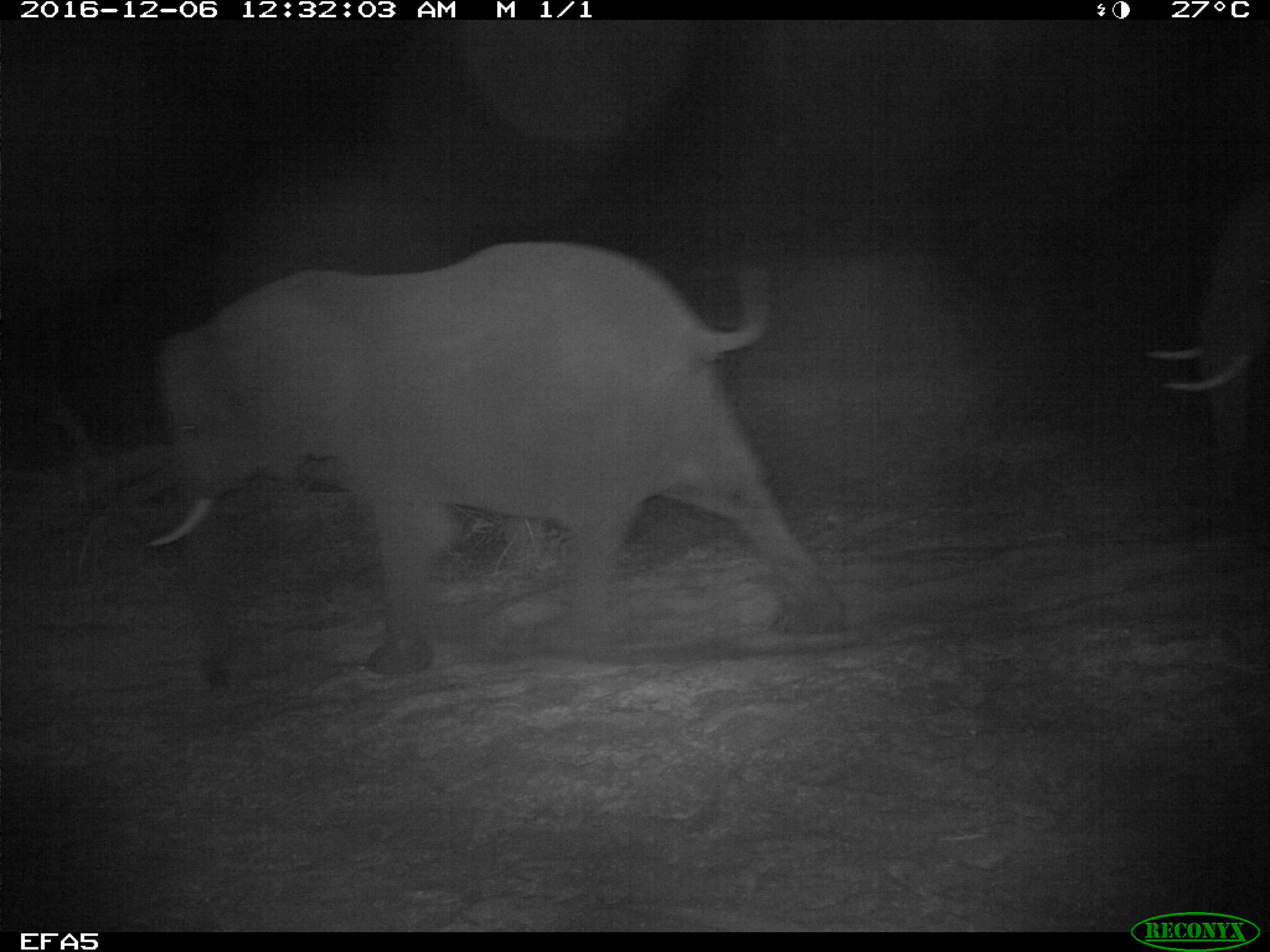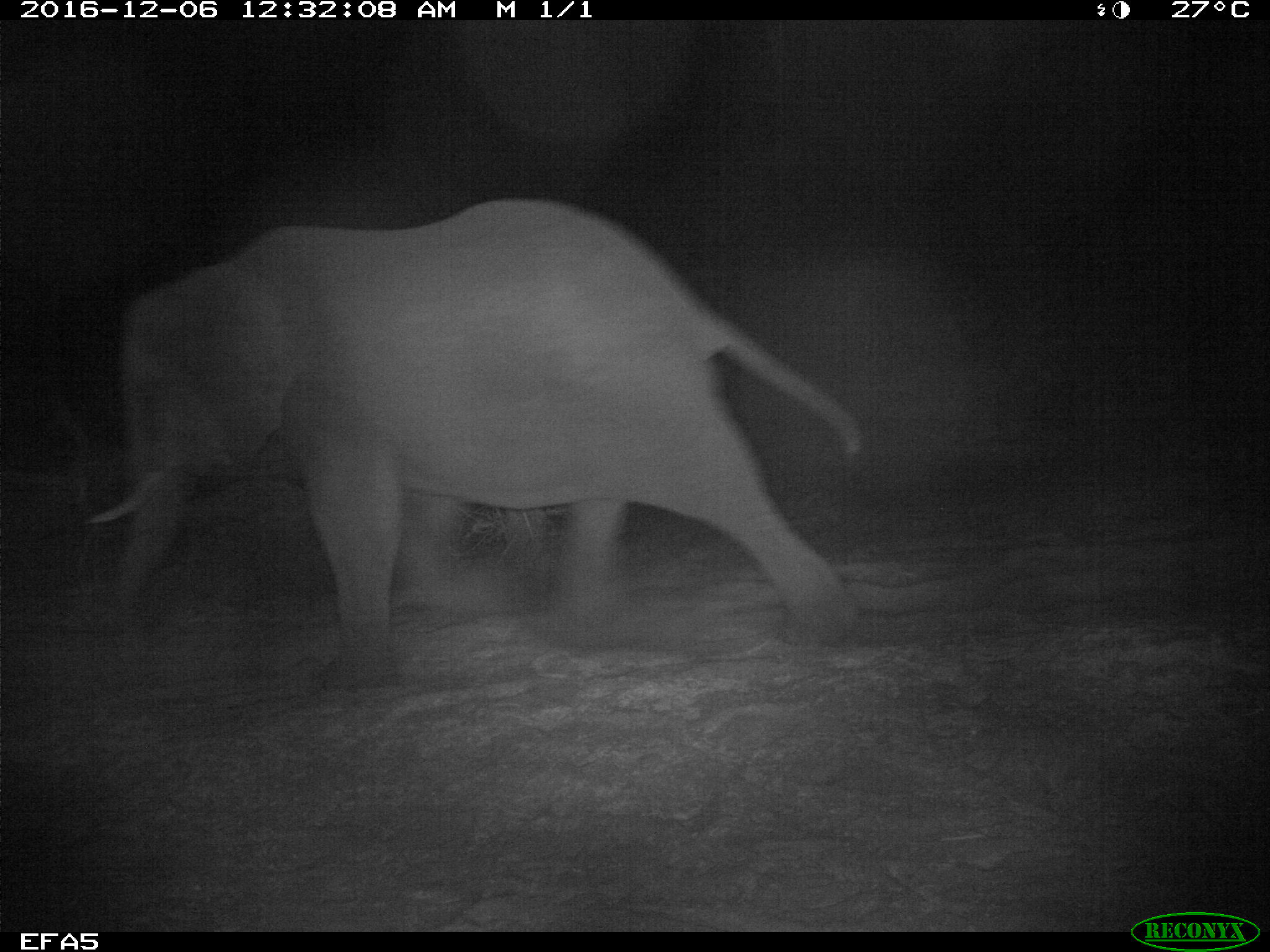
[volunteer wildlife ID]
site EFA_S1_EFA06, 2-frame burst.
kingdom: Animalia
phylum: Chordata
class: Mammalia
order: Proboscidea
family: Elephantidae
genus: Loxodonta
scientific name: Loxodonta africana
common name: african bush elephant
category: elephant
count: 2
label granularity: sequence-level